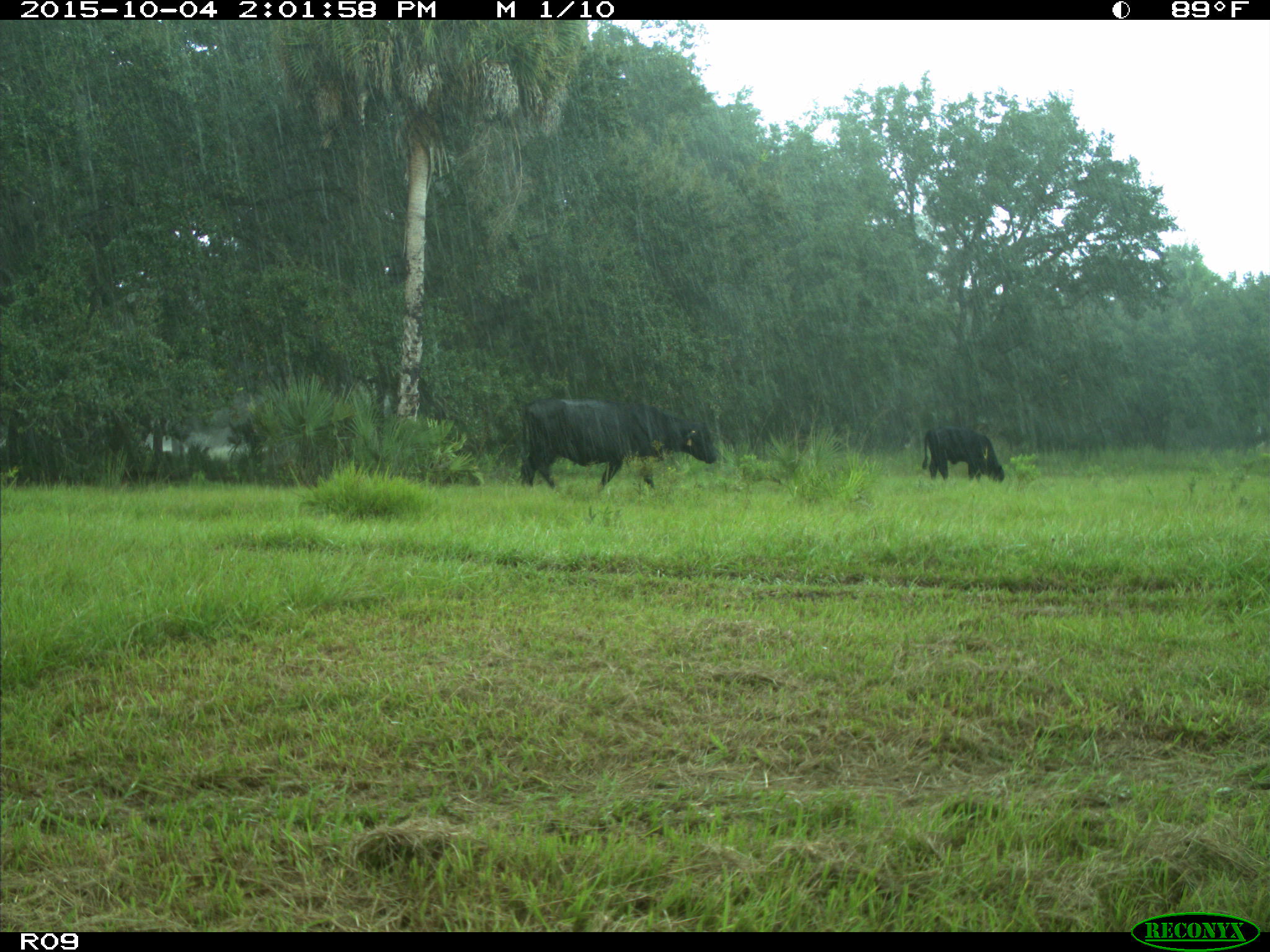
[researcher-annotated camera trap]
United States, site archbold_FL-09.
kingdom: Animalia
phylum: Chordata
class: Mammalia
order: Artiodactyla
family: Bovidae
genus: Bos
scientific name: Bos taurus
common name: domestic cow